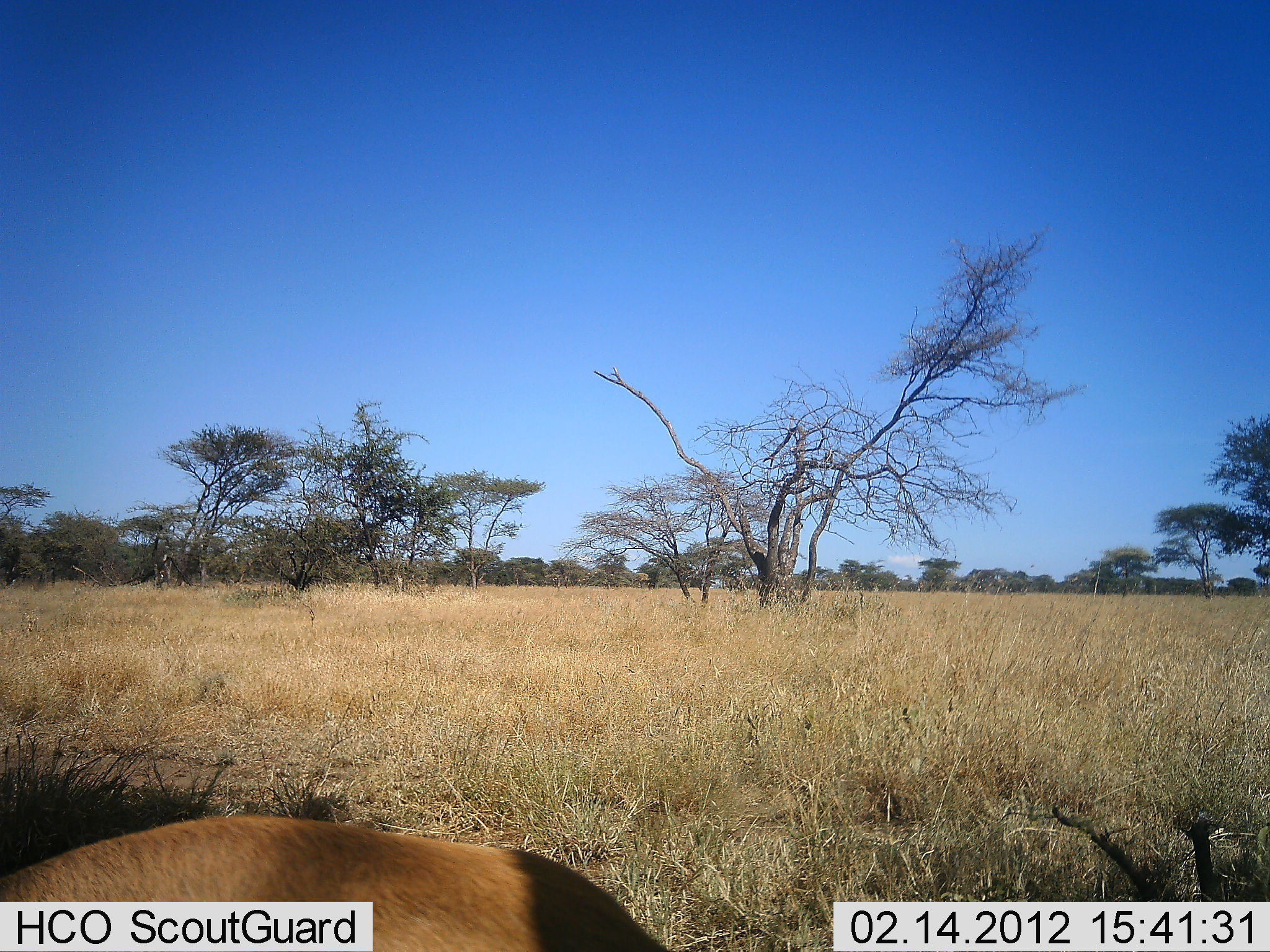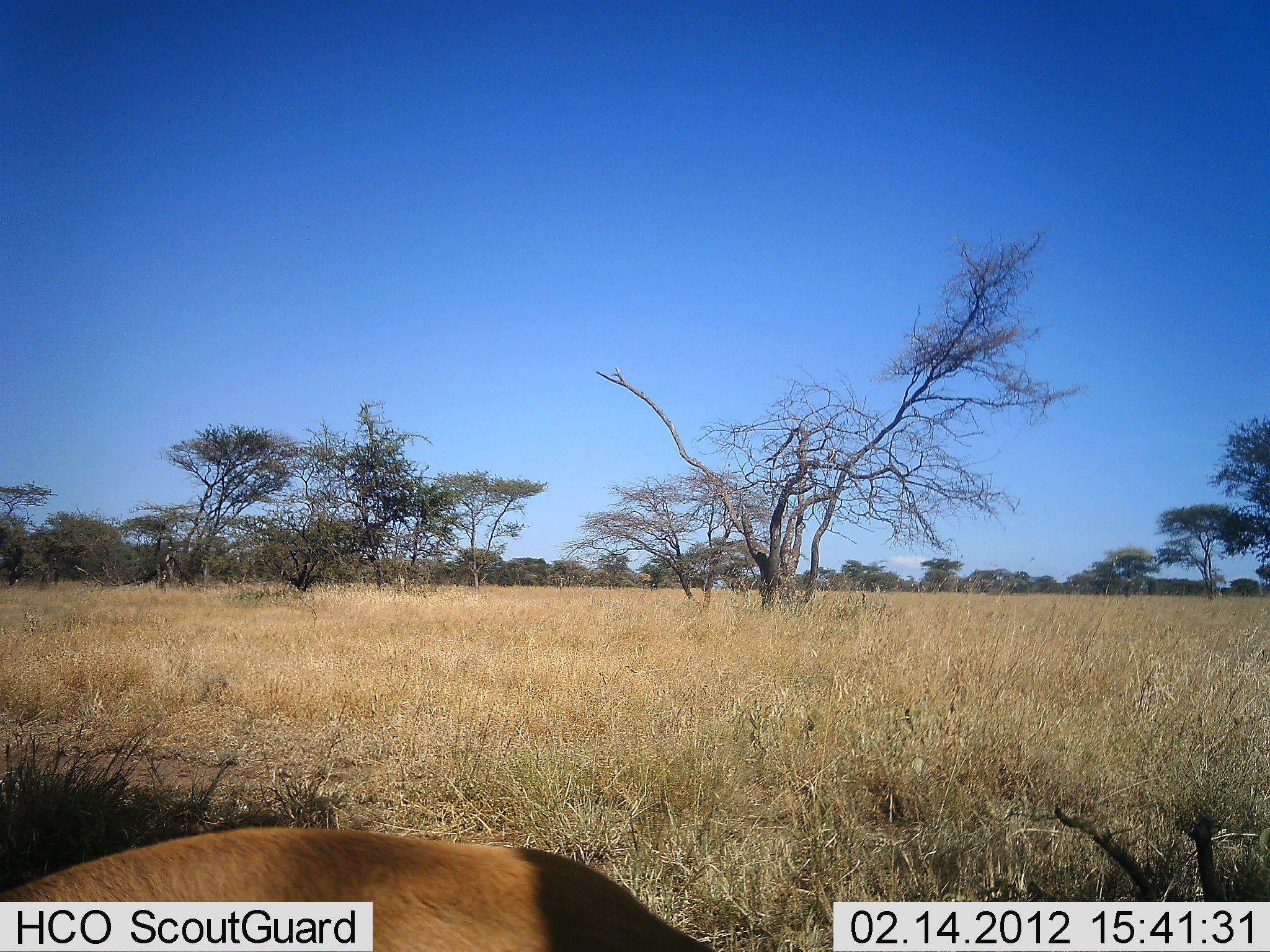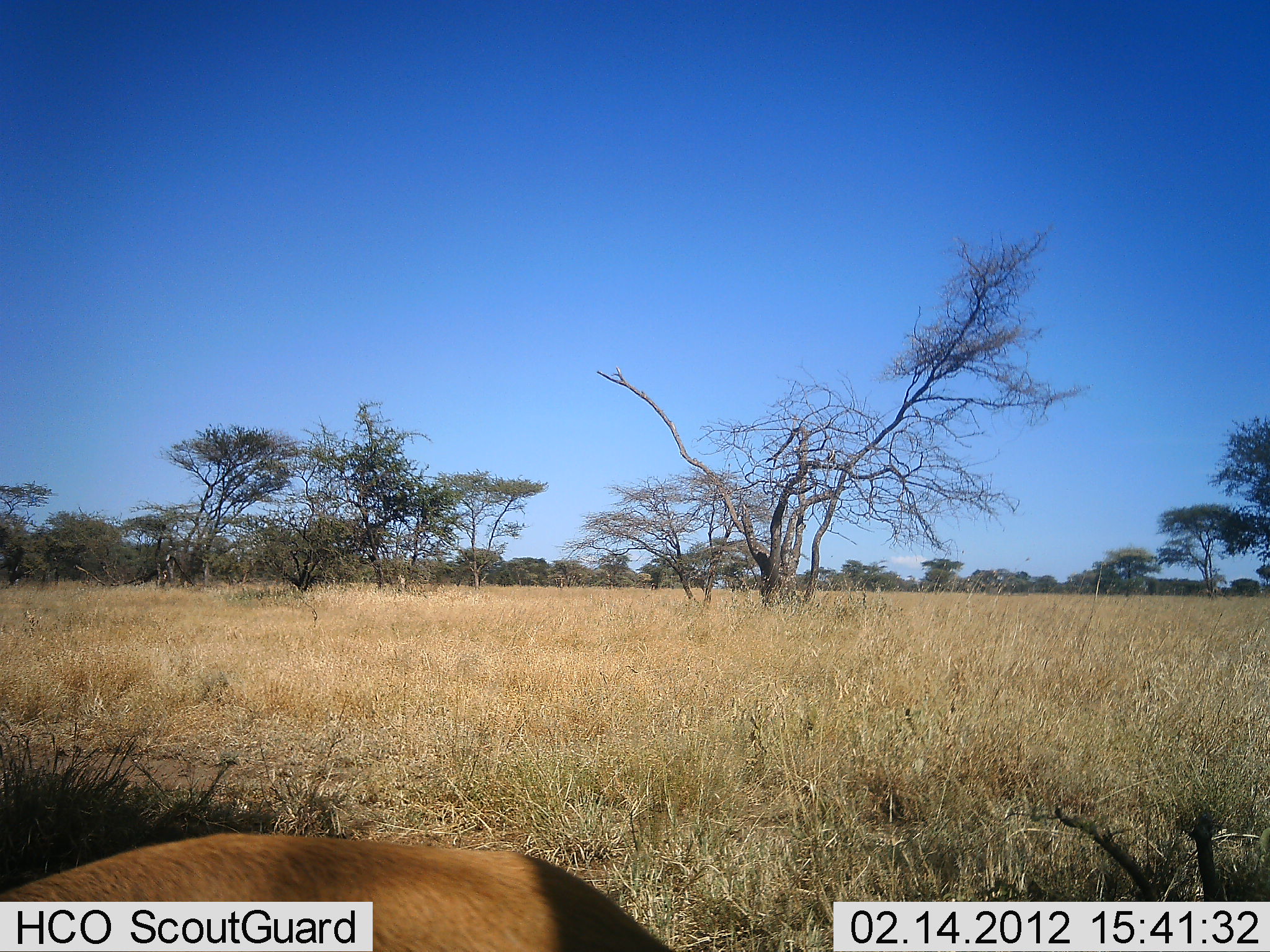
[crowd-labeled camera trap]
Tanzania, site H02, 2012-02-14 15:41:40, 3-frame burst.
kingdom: Animalia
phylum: Chordata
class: Mammalia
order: Artiodactyla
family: Bovidae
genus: Eudorcas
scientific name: Eudorcas thomsonii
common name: thomson's gazelle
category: gazellethomsons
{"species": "gazellethomsons (thomson's gazelle) (Eudorcas thomsonii)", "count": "1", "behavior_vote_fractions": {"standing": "50%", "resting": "0%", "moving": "0%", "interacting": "0%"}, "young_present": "0%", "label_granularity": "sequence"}